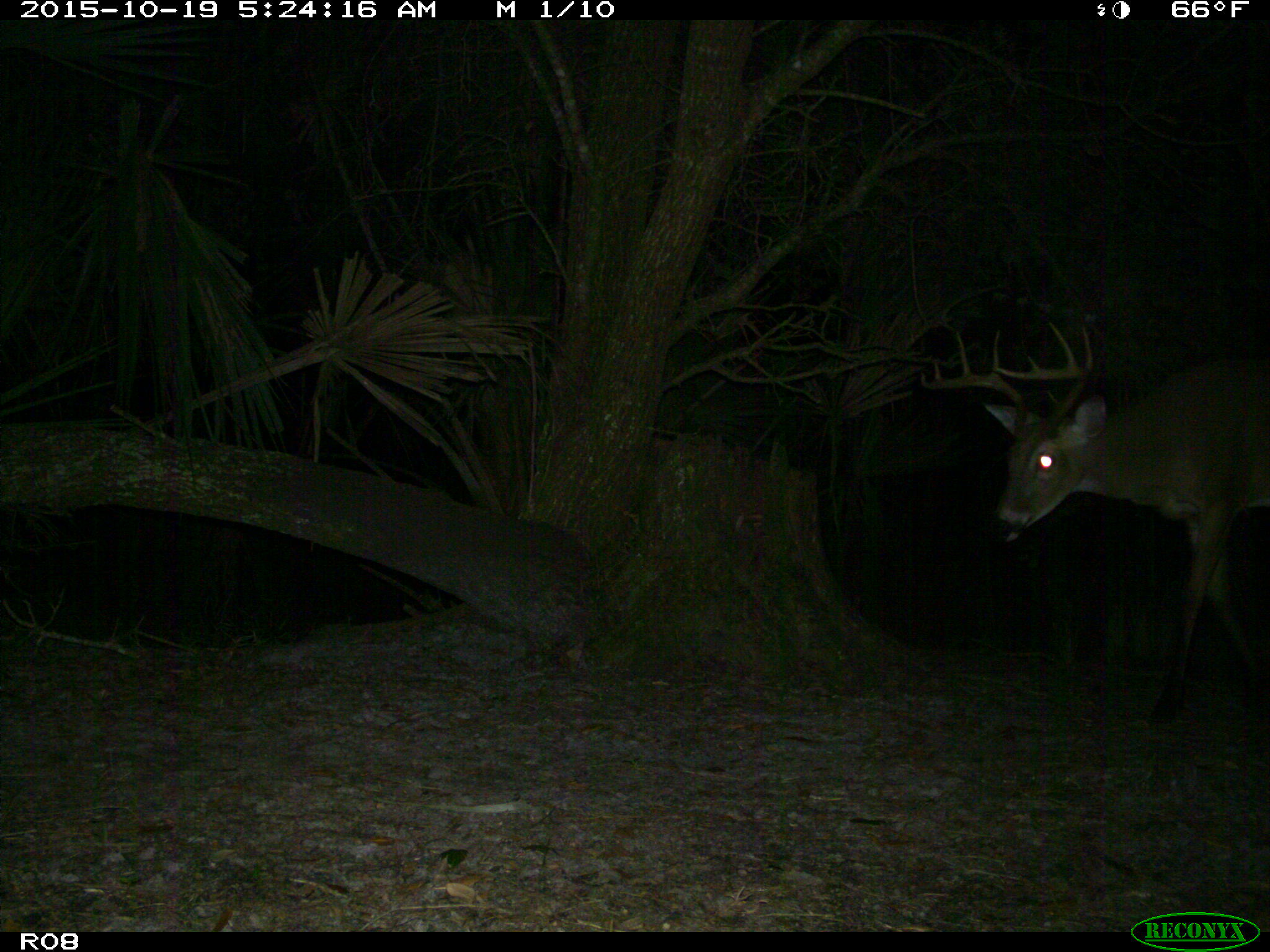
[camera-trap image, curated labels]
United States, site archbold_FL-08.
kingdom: Animalia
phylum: Chordata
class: Mammalia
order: Artiodactyla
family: Cervidae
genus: Odocoileus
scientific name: Odocoileus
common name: deer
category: unidentified deer